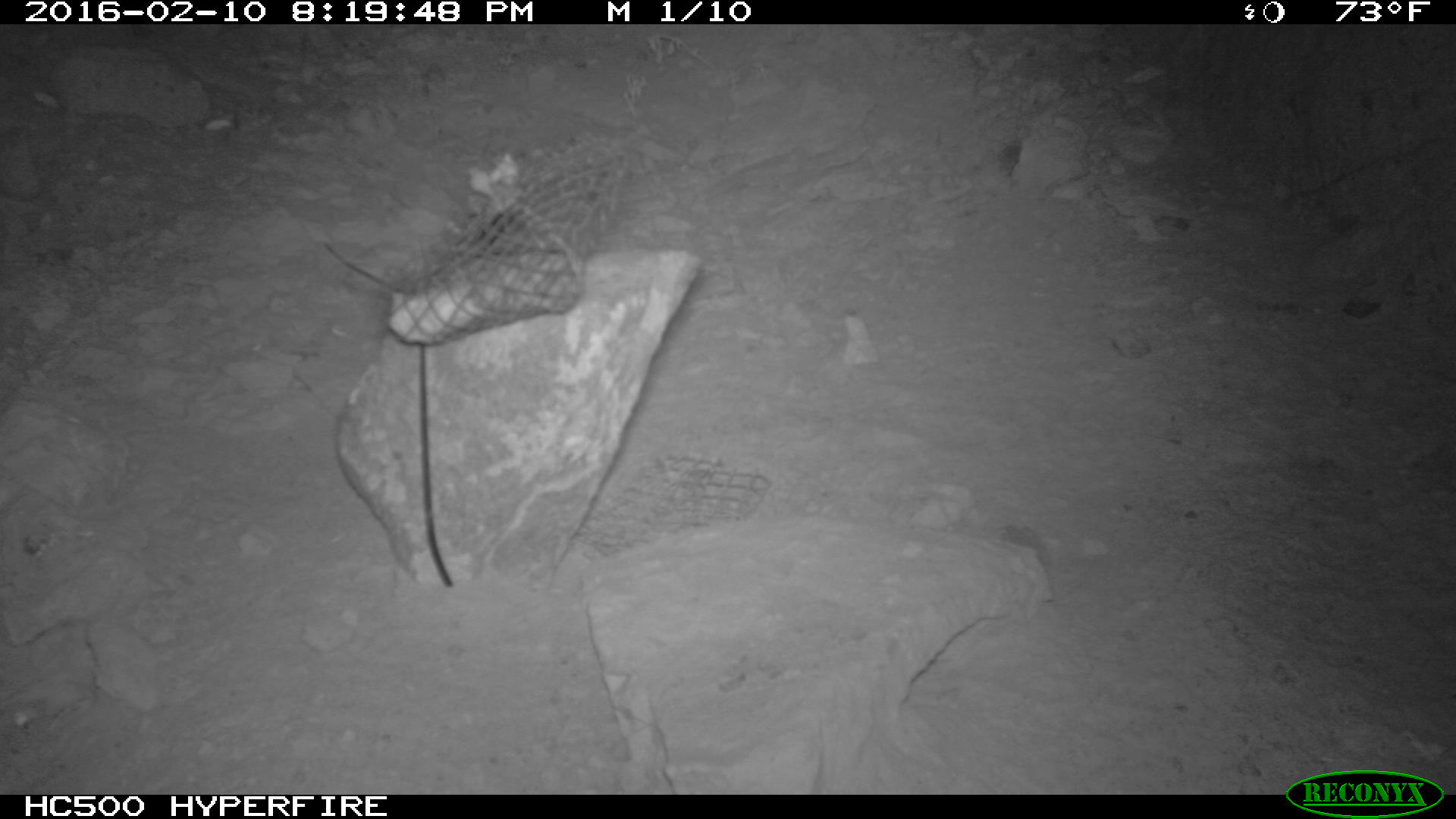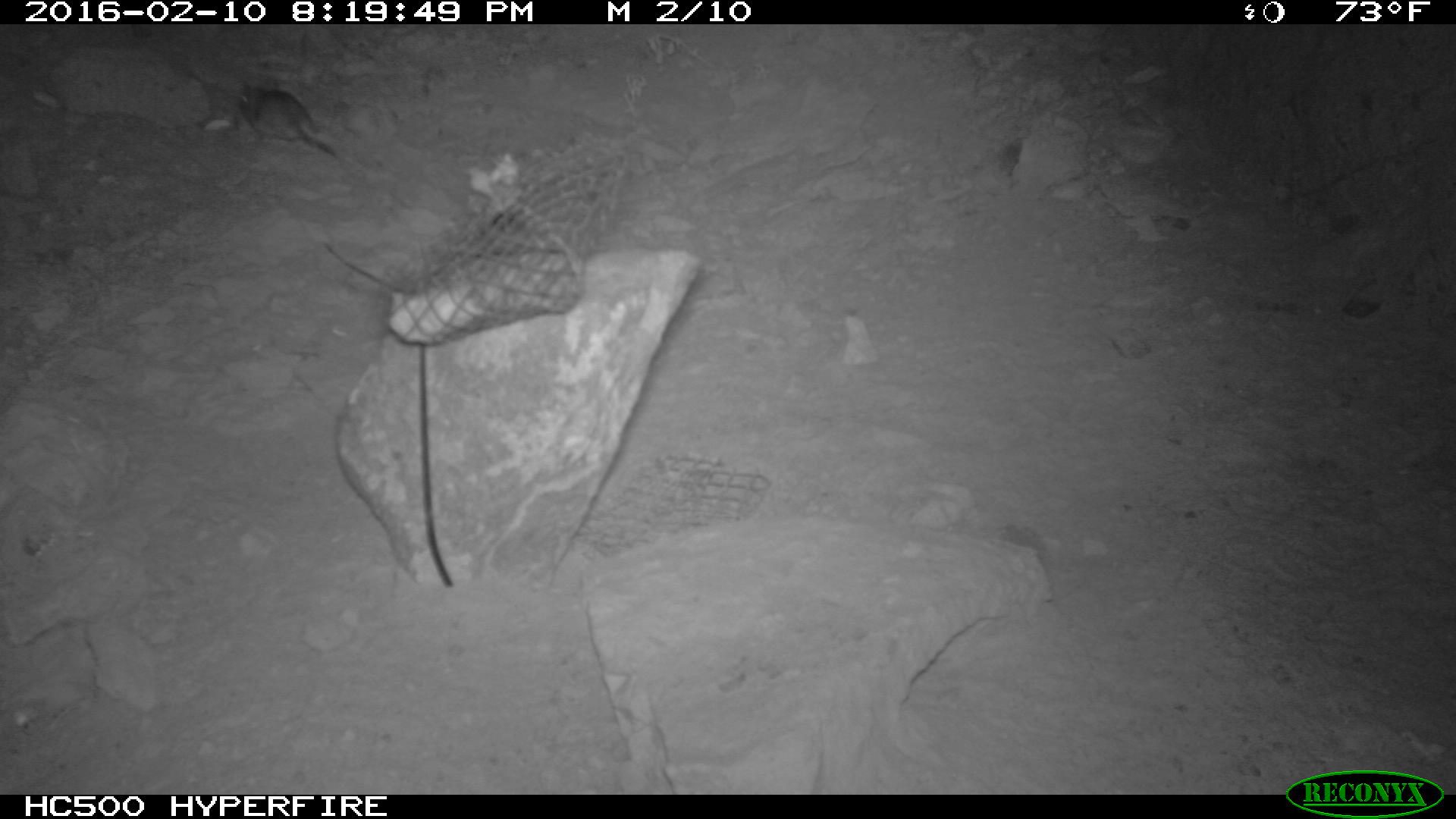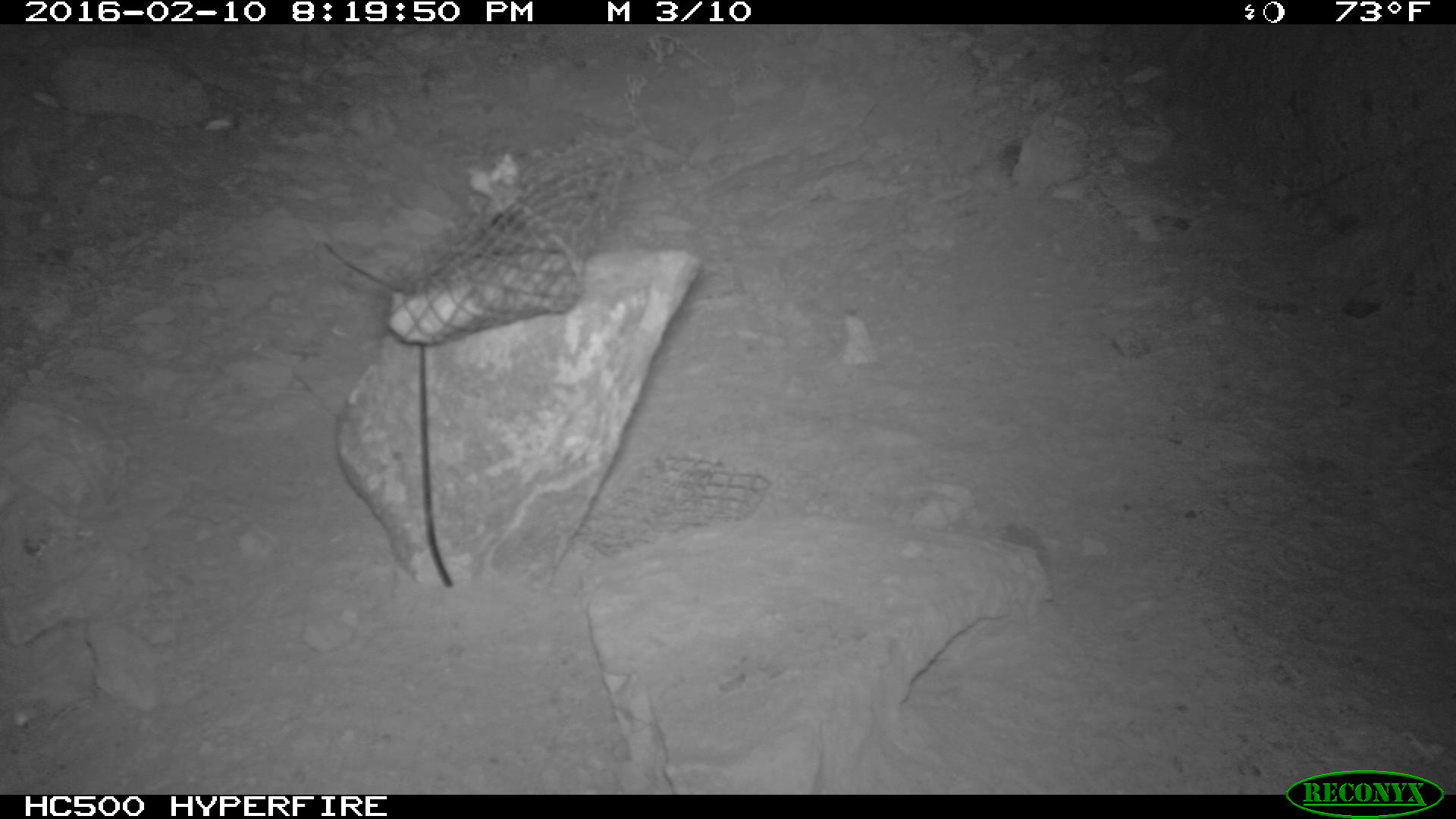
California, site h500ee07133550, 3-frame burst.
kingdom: Animalia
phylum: Chordata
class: Mammalia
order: Rodentia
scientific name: Rodentia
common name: rodent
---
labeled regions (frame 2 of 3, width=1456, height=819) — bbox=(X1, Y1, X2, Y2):
rodent: bbox=(237, 83, 337, 155)